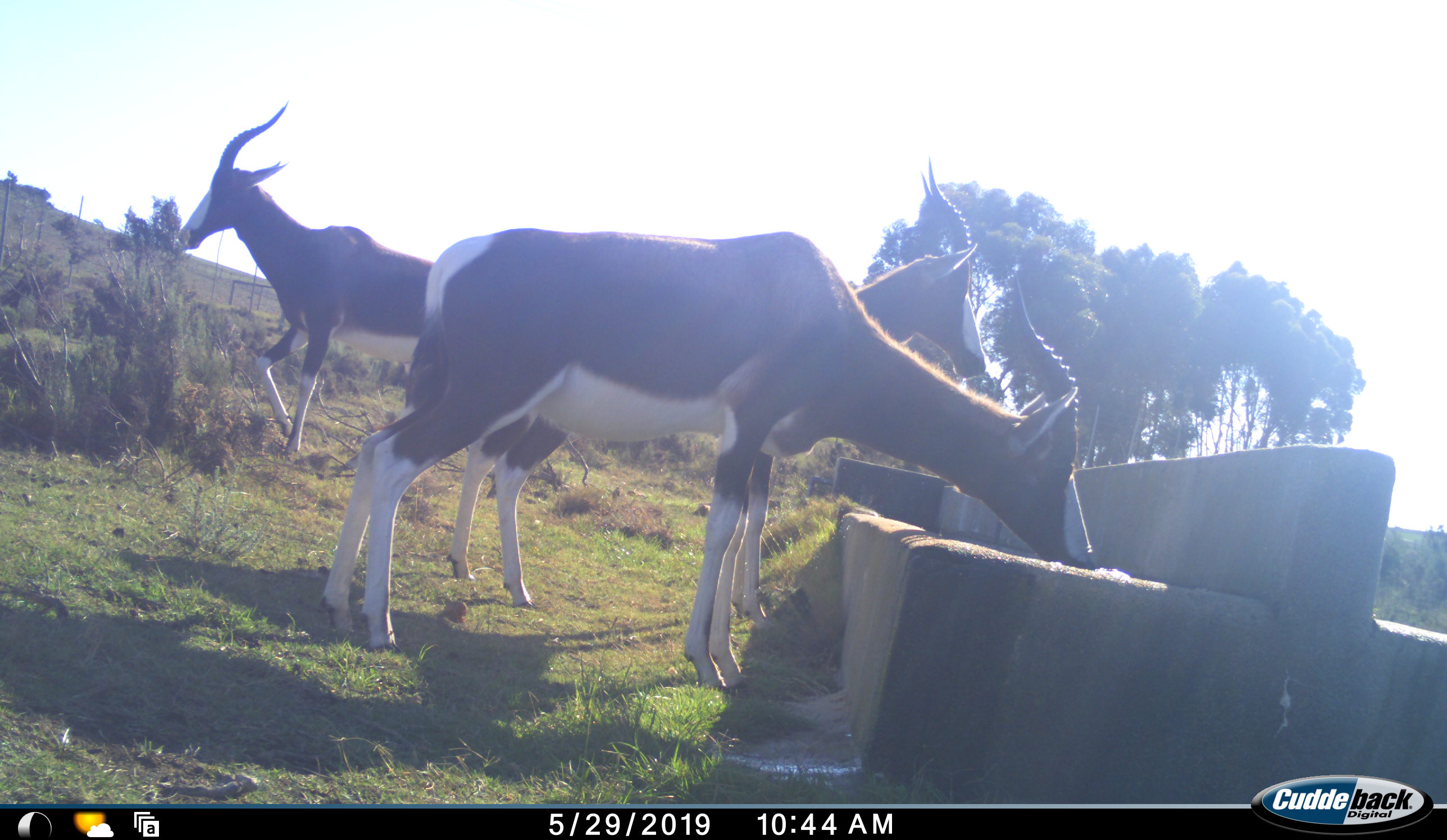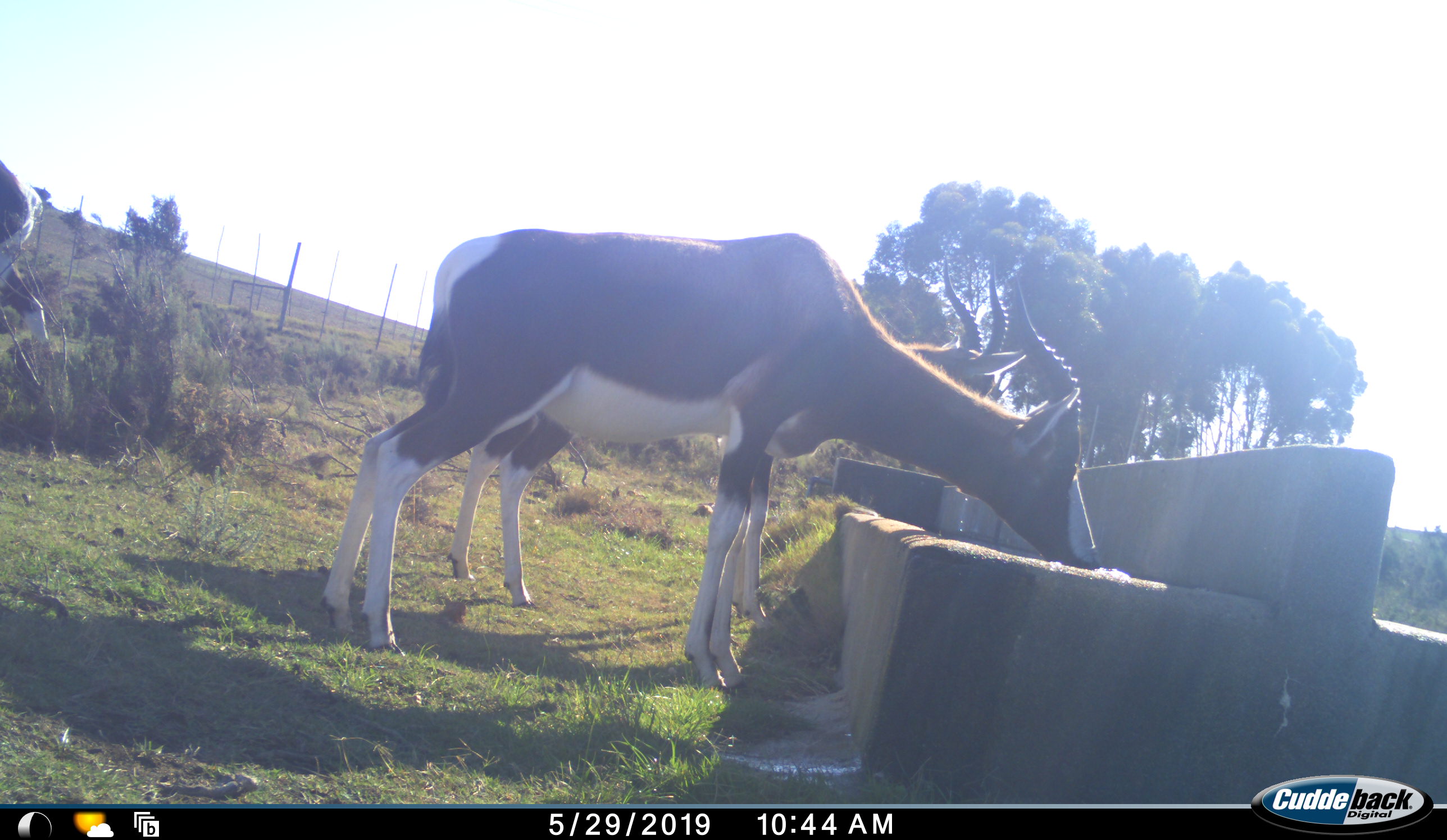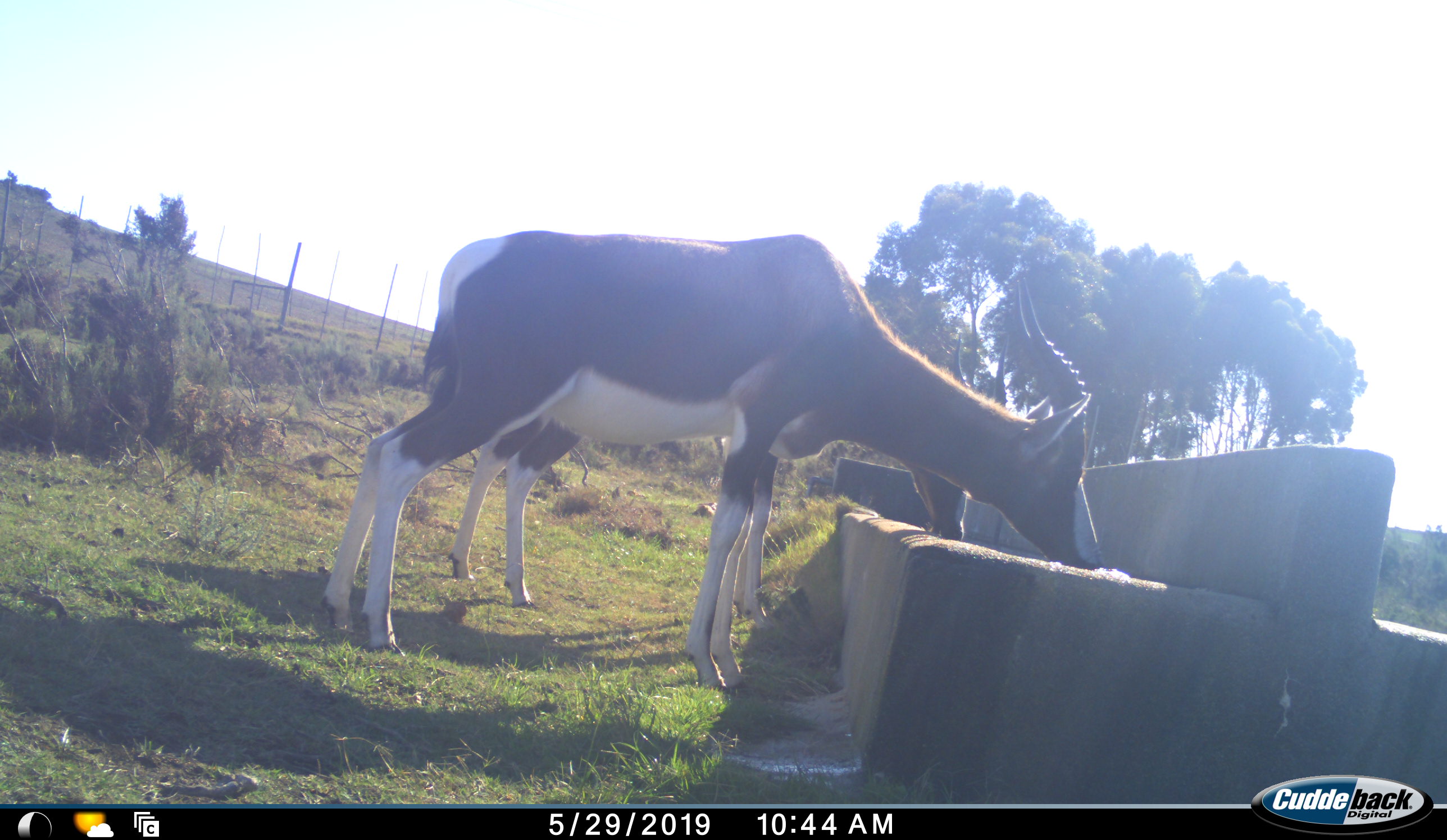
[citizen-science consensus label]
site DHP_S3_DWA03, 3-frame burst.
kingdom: Animalia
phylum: Chordata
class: Mammalia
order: Artiodactyla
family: Bovidae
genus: Damaliscus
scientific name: Damaliscus pygargus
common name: bontebok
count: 3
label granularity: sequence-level